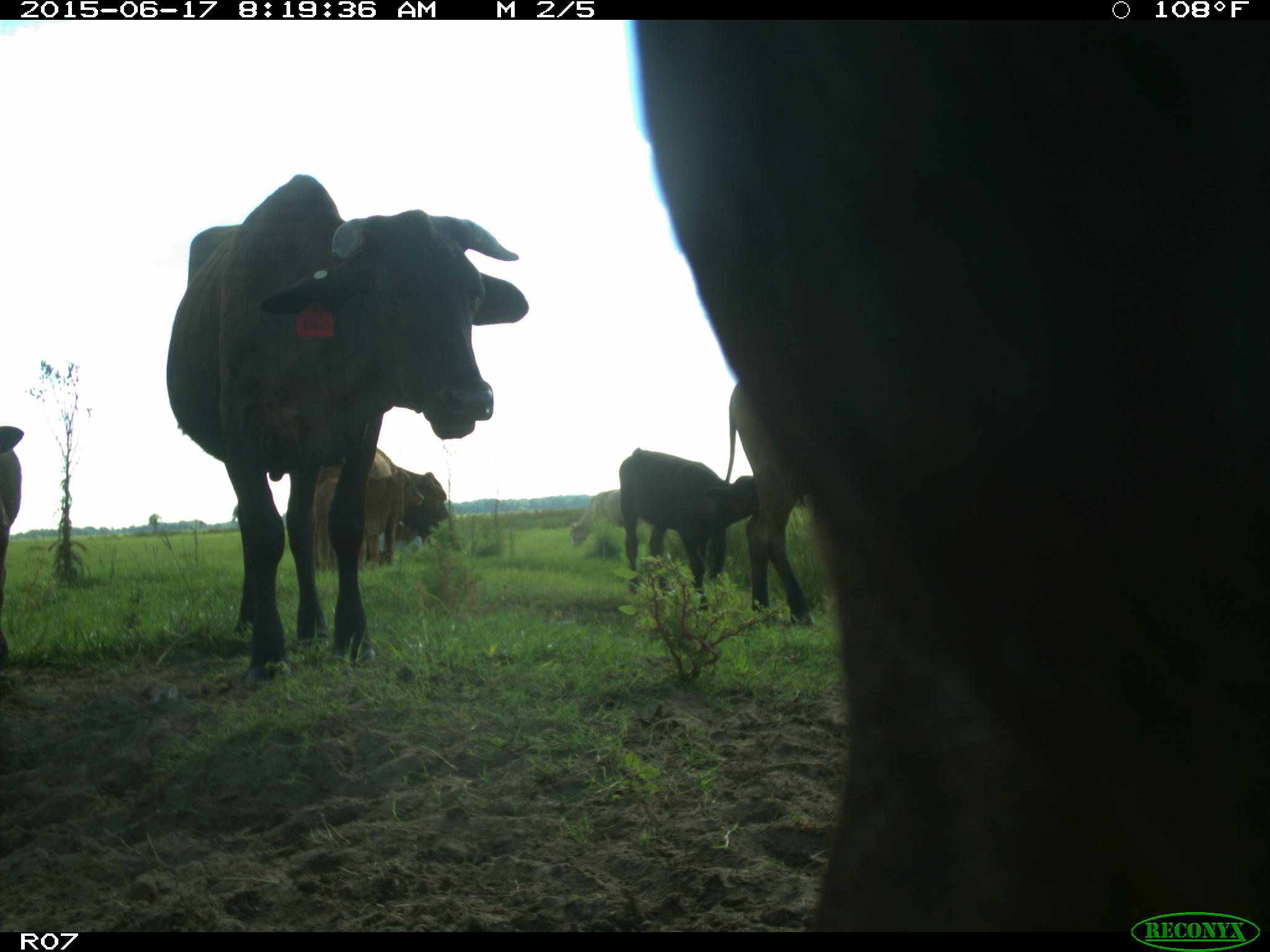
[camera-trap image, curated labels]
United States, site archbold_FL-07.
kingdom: Animalia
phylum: Chordata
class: Mammalia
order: Artiodactyla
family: Bovidae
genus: Bos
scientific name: Bos taurus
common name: domestic cow